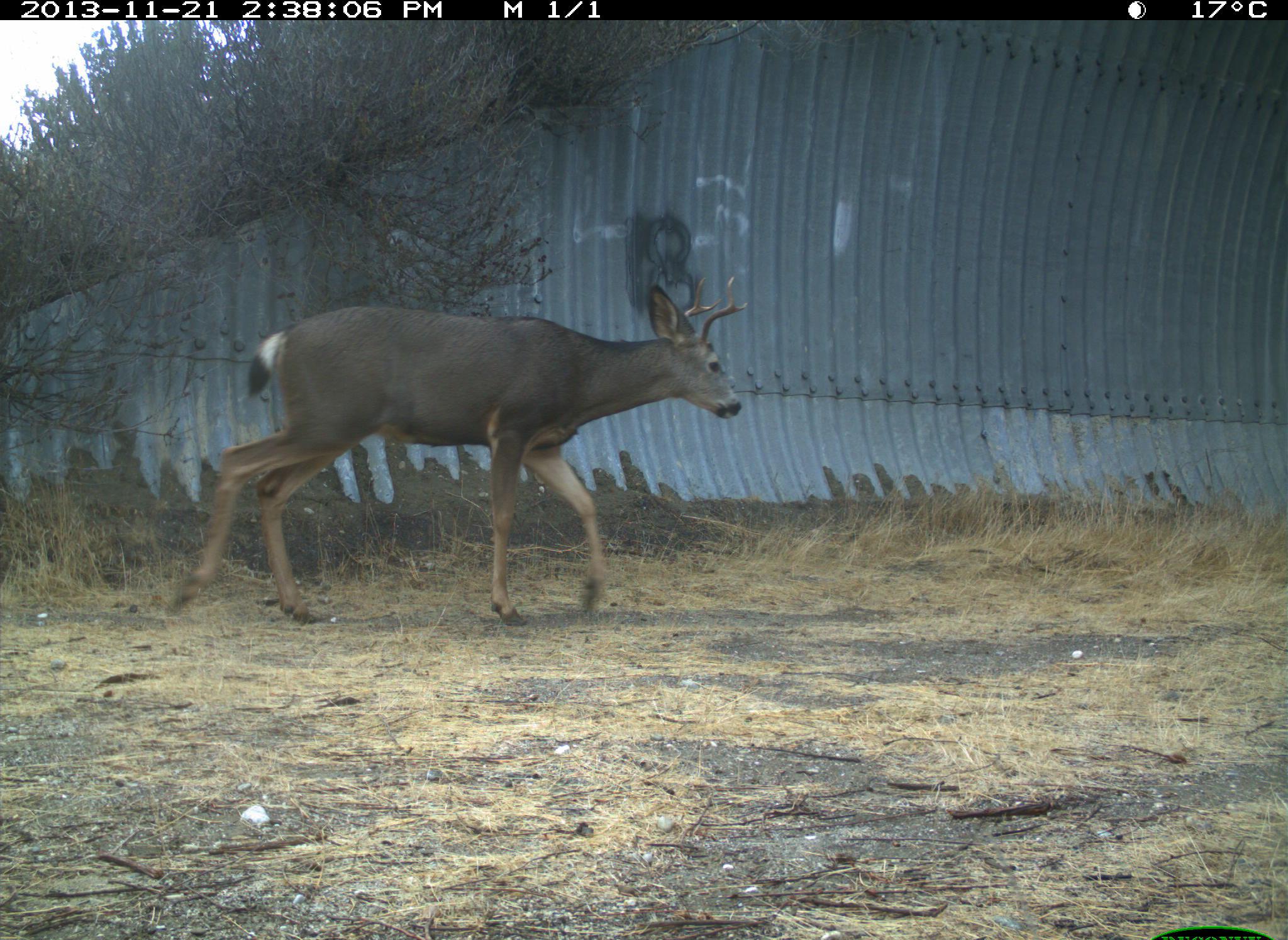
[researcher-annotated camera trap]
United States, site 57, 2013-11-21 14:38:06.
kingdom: Animalia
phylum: Chordata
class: Mammalia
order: Artiodactyla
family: Cervidae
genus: Odocoileus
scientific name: Odocoileus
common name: deer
Deer (Odocoileus).